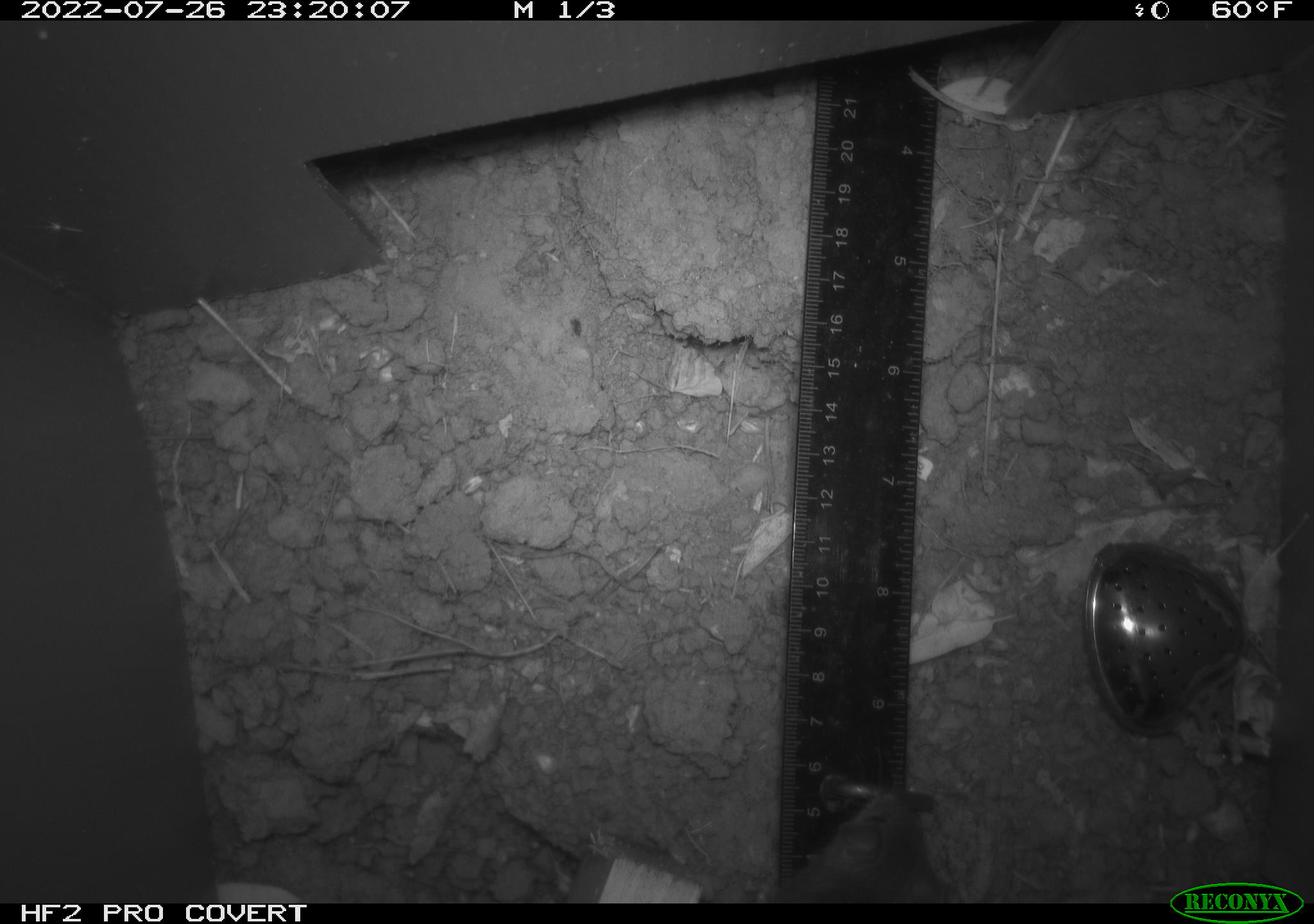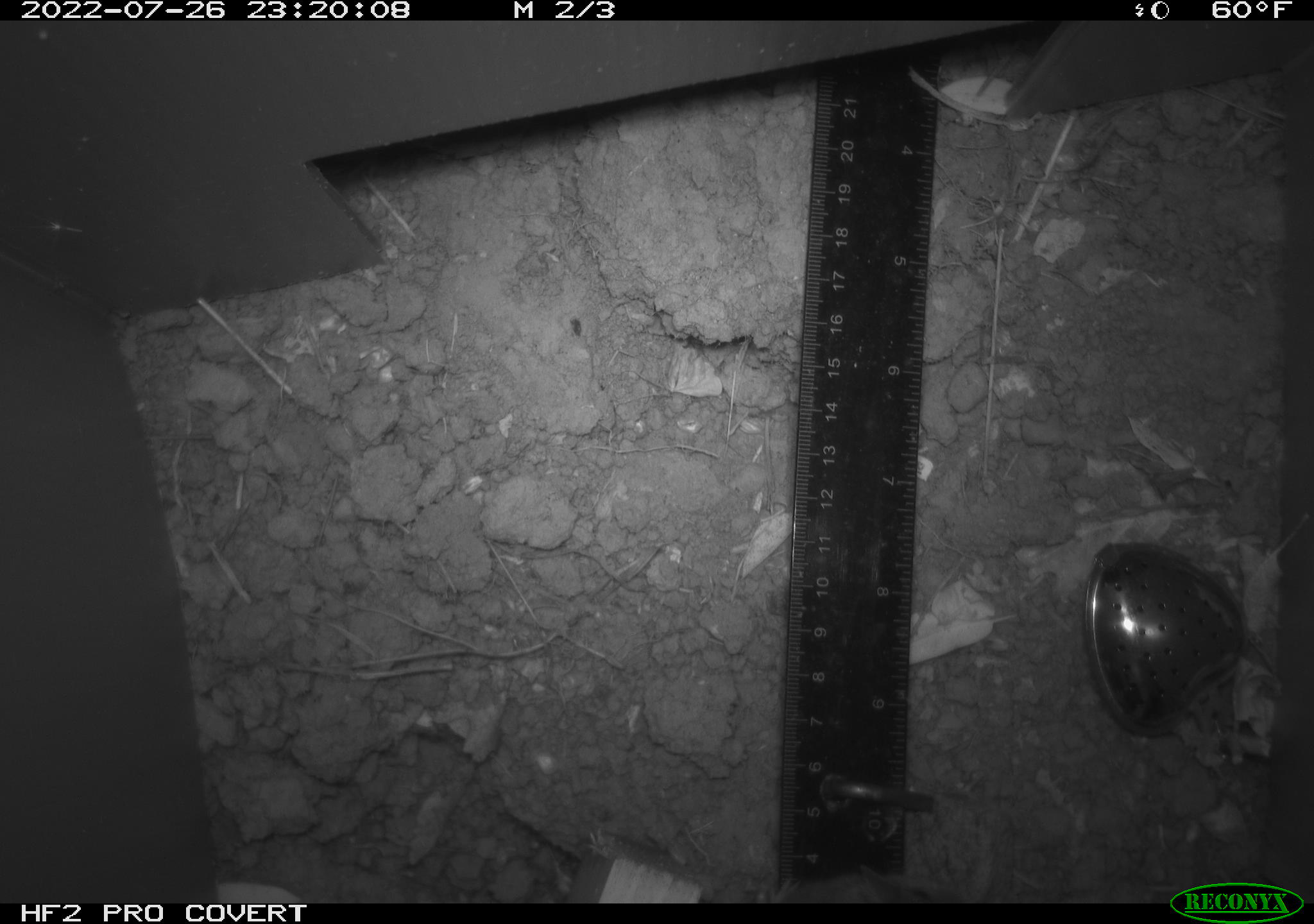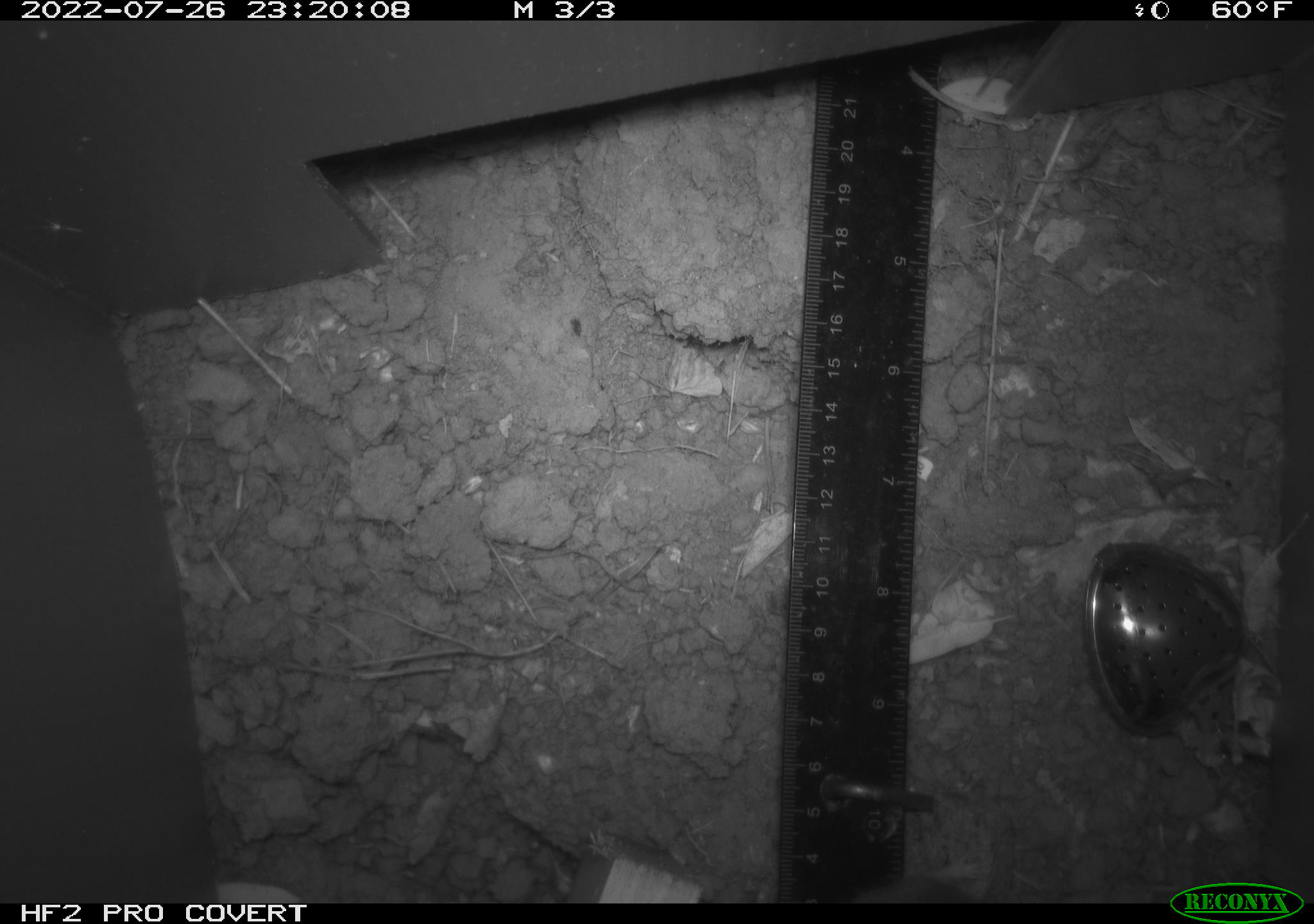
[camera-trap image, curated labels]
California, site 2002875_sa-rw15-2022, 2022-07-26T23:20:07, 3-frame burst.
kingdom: Animalia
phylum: Chordata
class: Mammalia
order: Rodentia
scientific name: Rodentia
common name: mouse species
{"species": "mouse species (Rodentia)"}